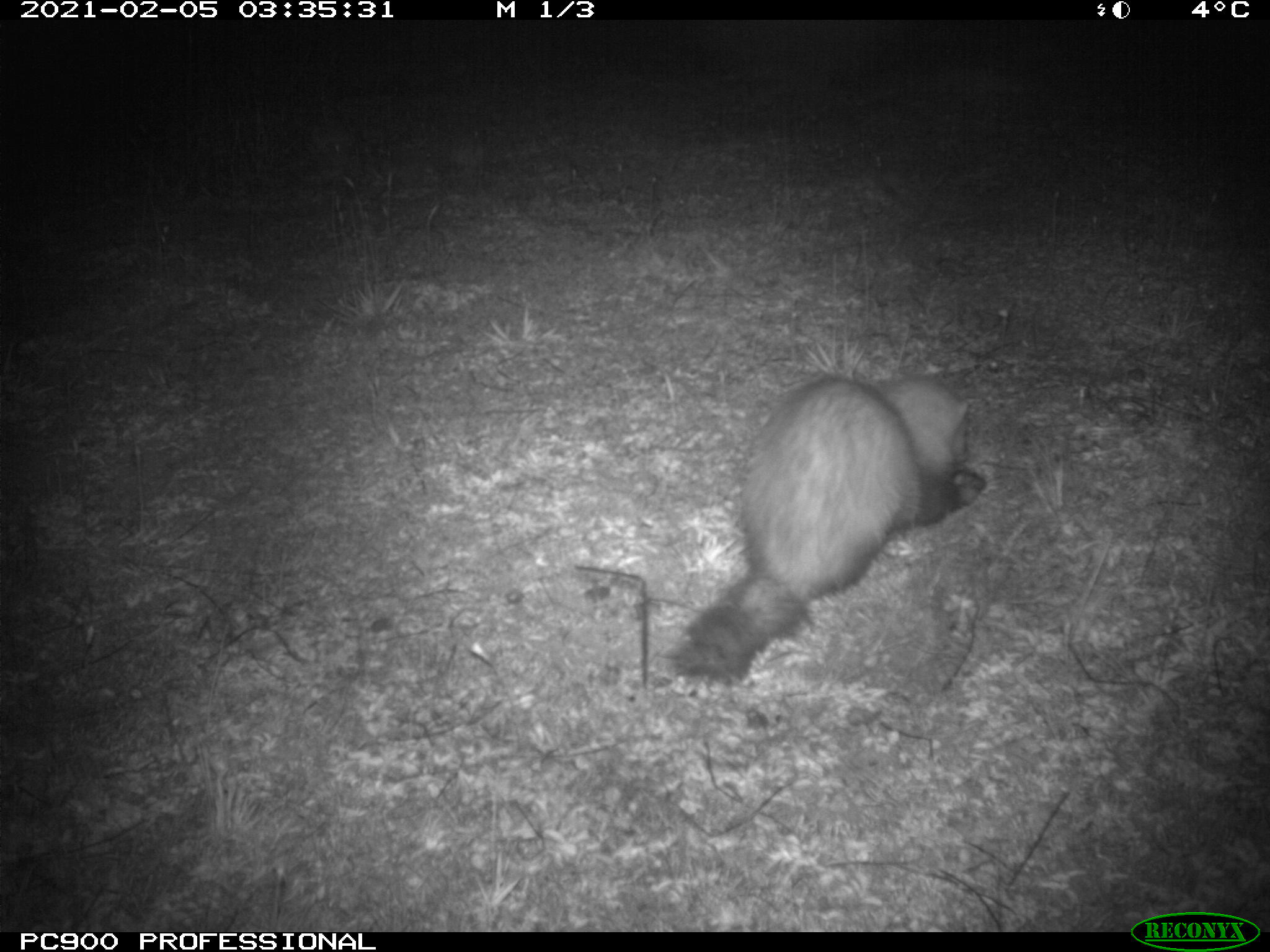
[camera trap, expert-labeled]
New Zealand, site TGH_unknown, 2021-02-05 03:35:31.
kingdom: Animalia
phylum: Chordata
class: Mammalia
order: Carnivora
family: Mustelidae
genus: Mustela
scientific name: Mustela furo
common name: ferret